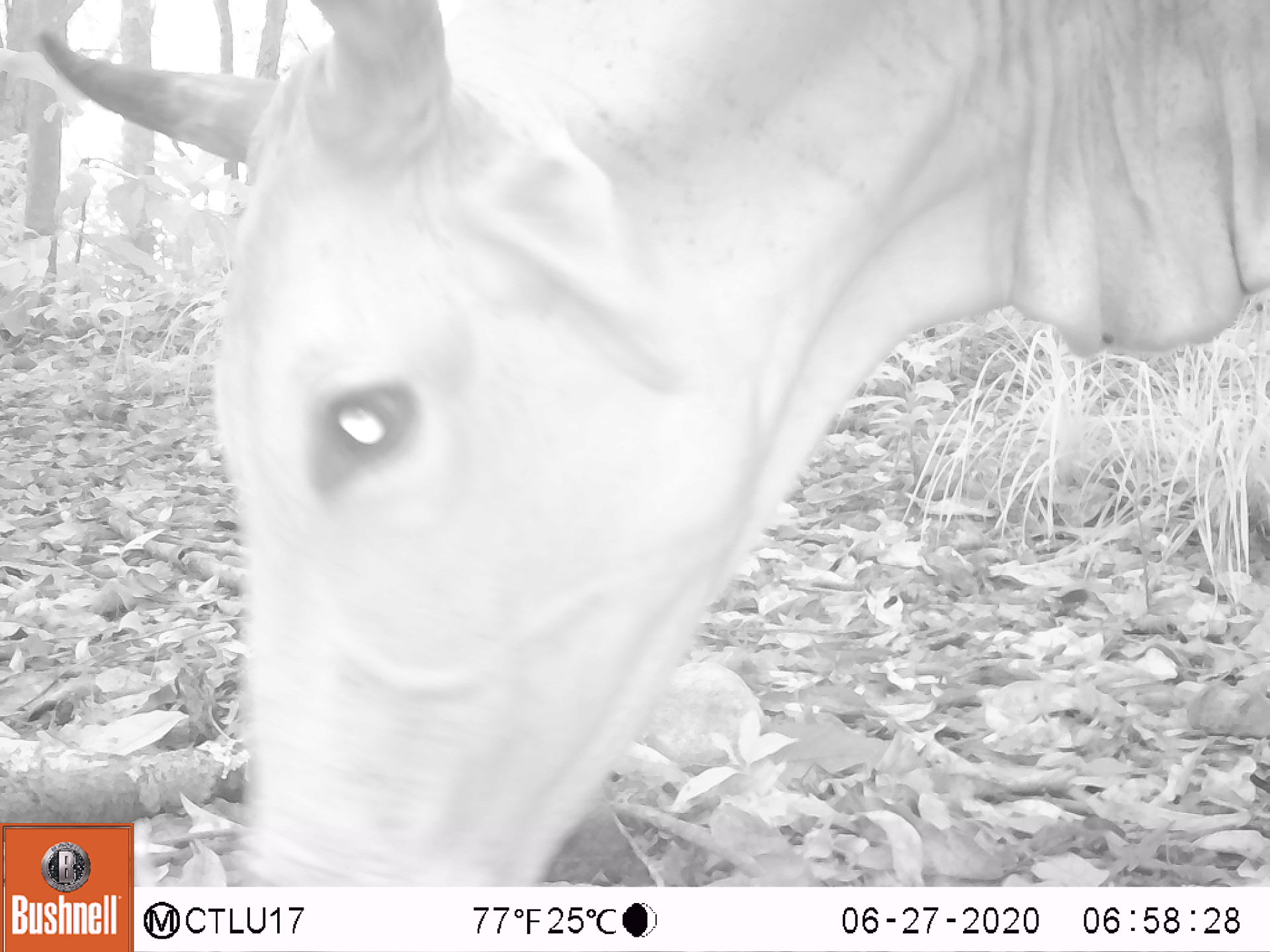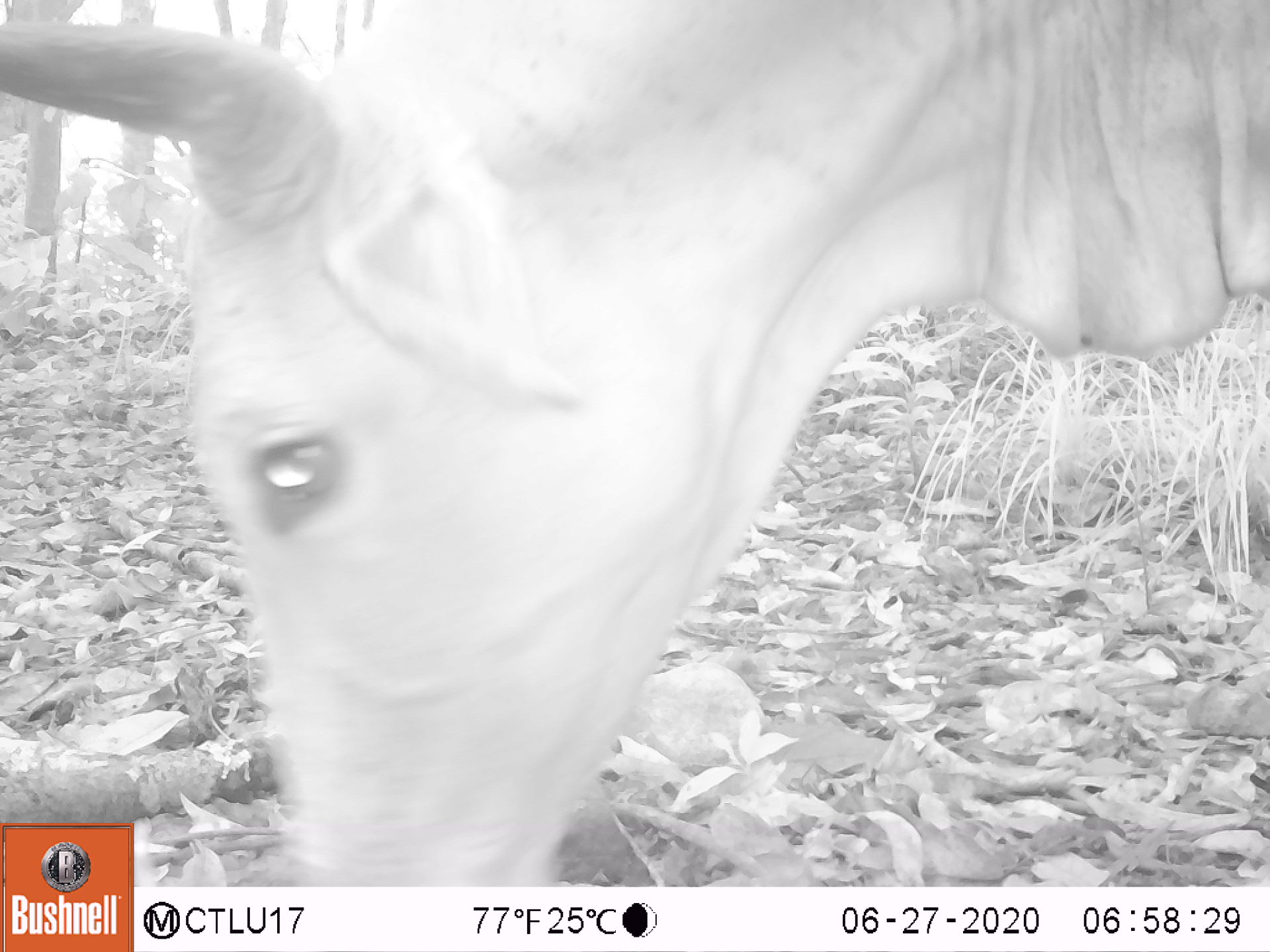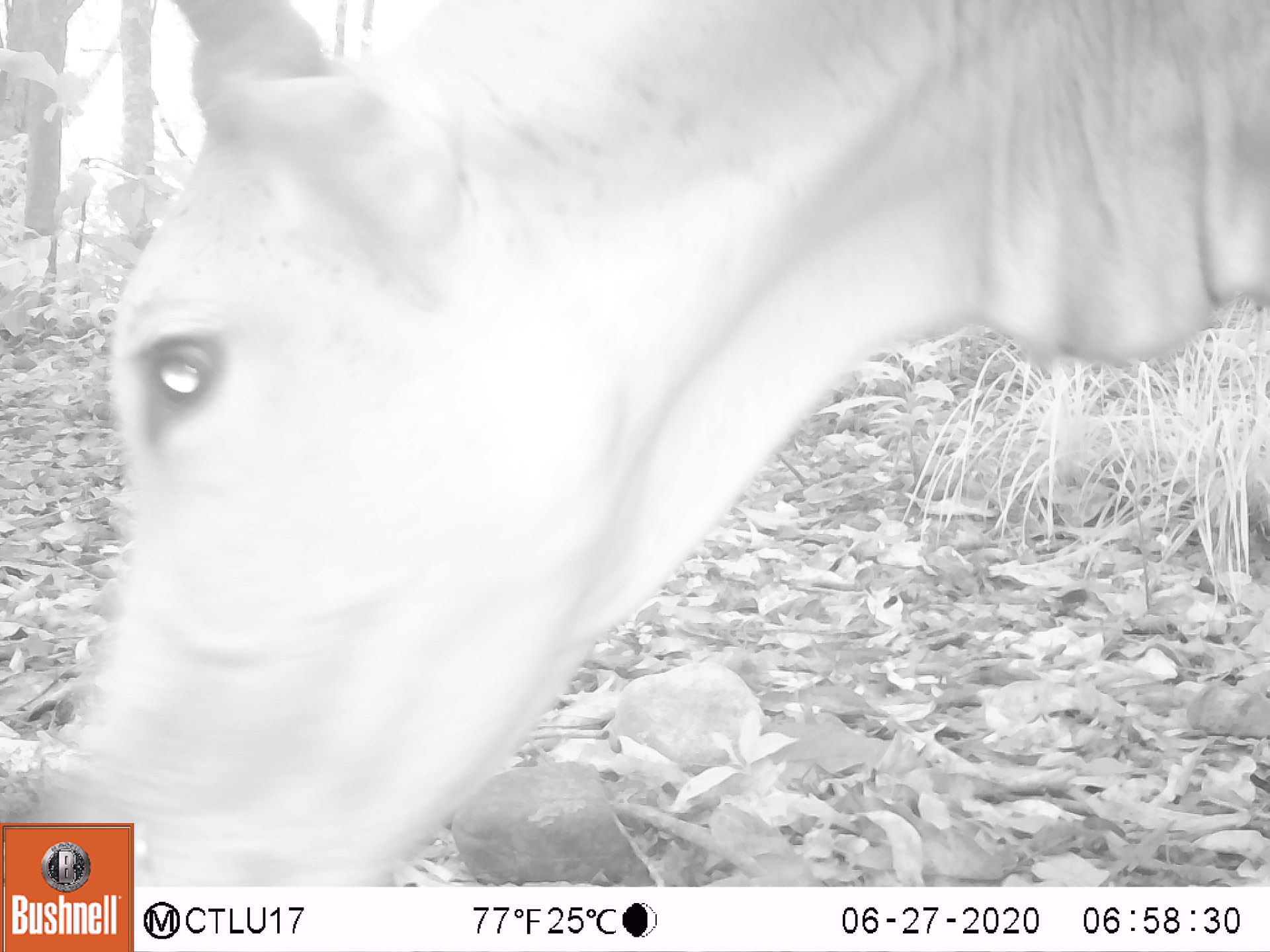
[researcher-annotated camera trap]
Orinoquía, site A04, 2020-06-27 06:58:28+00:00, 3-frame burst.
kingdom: Animalia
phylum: Chordata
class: Mammalia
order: Artiodactyla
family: Bovidae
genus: Bos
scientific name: Bos taurus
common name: cow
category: cattle